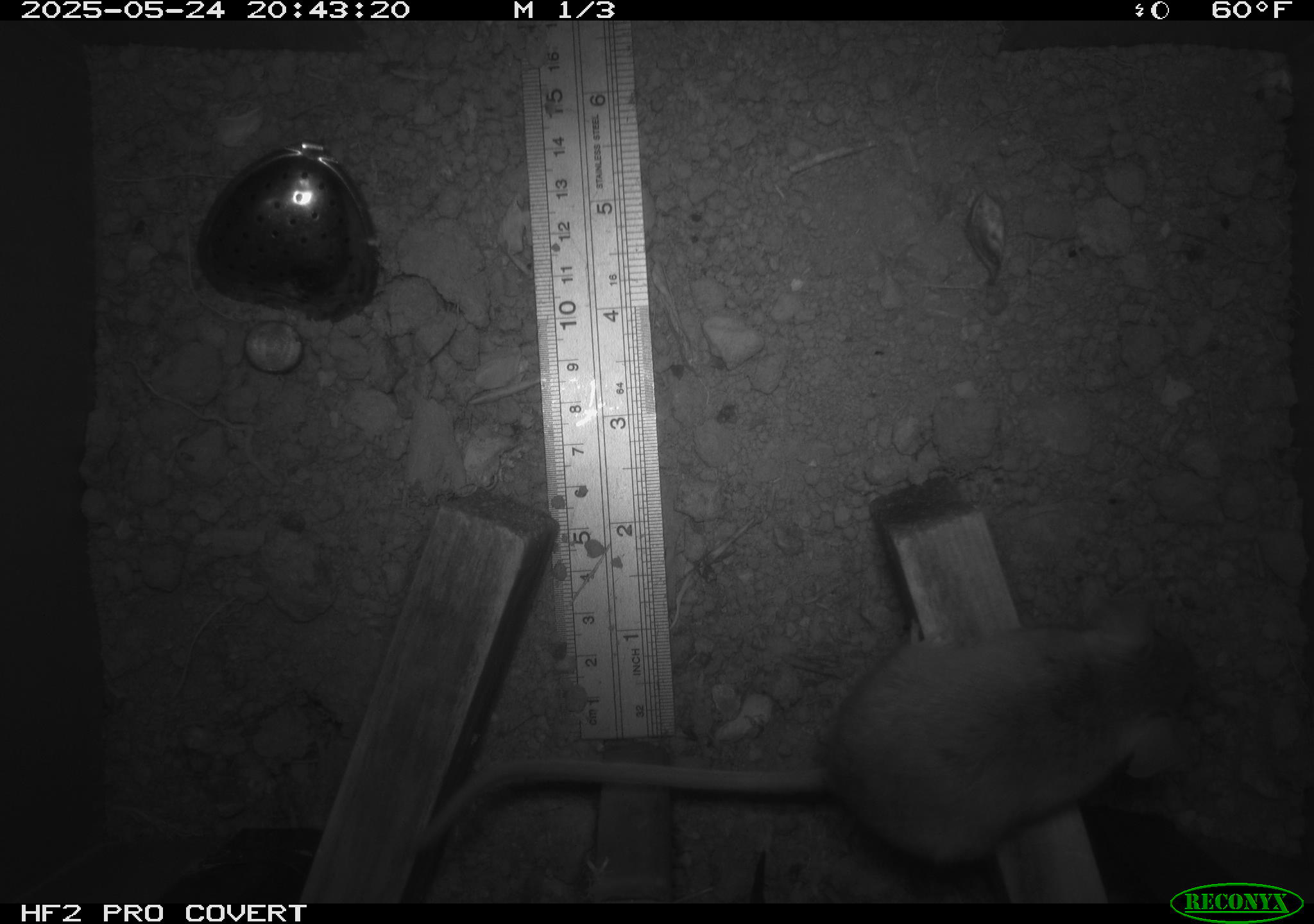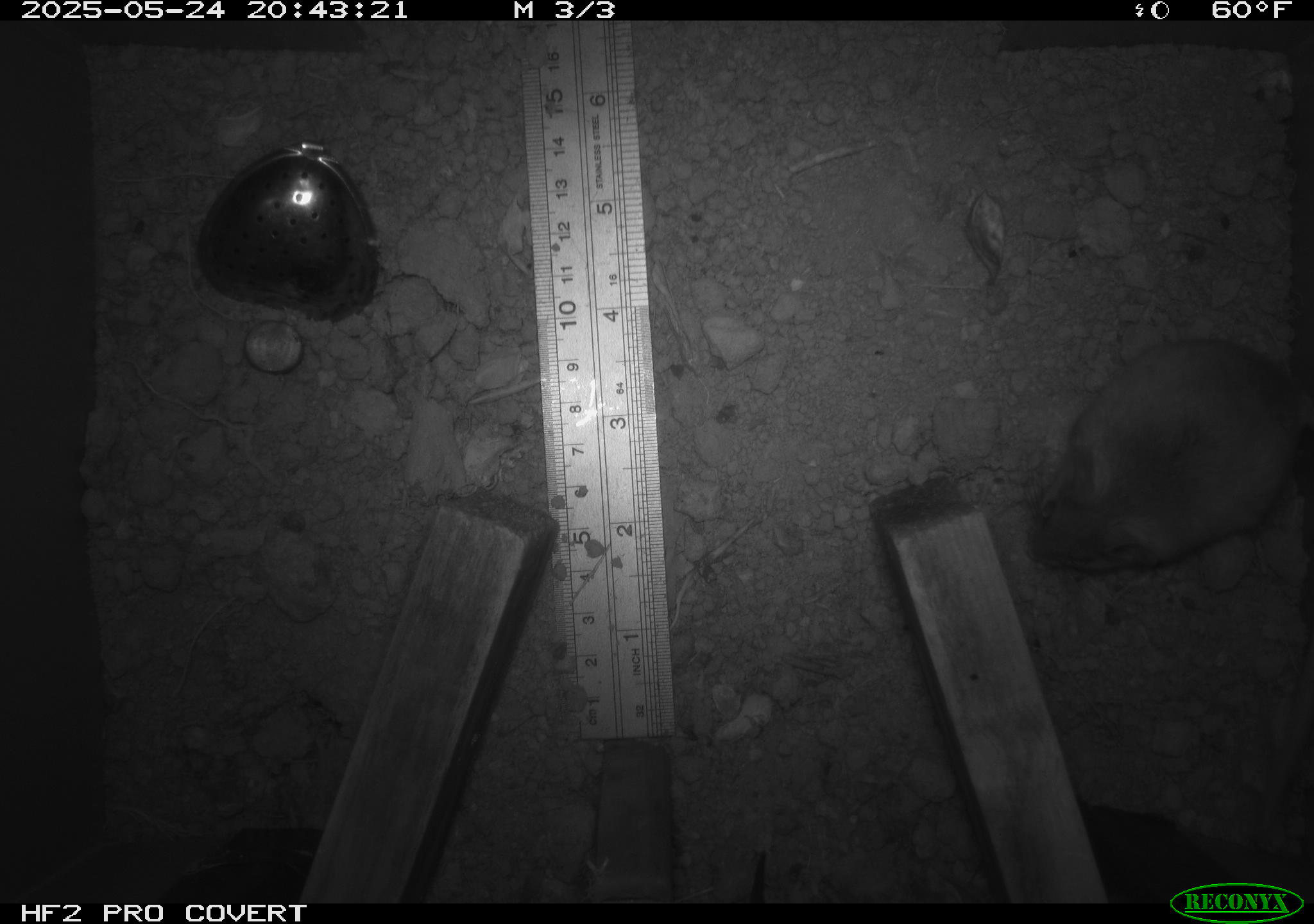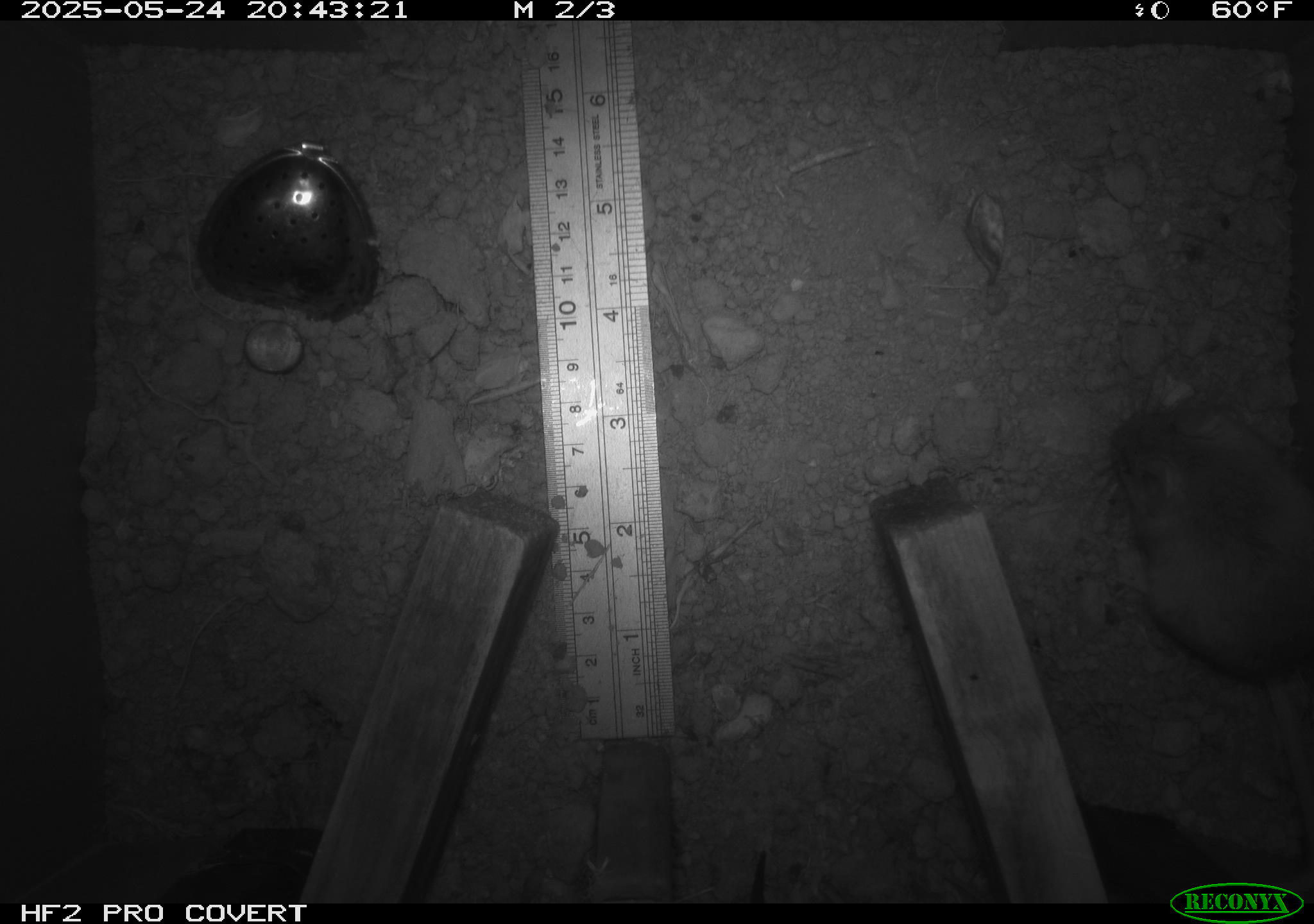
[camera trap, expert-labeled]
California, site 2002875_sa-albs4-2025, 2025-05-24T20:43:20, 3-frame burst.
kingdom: Animalia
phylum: Chordata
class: Mammalia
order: Rodentia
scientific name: Rodentia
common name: mouse species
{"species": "mouse species (Rodentia)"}